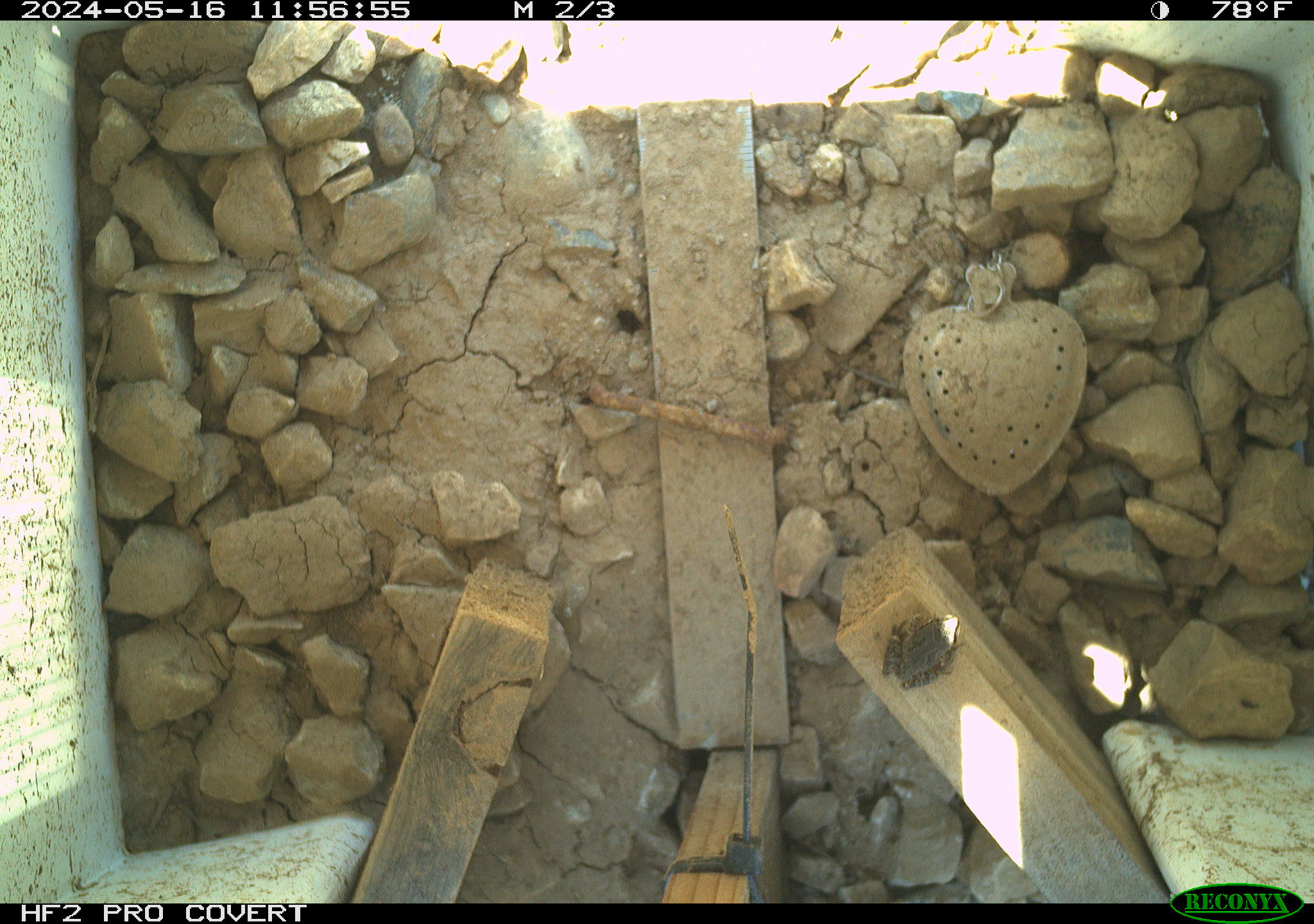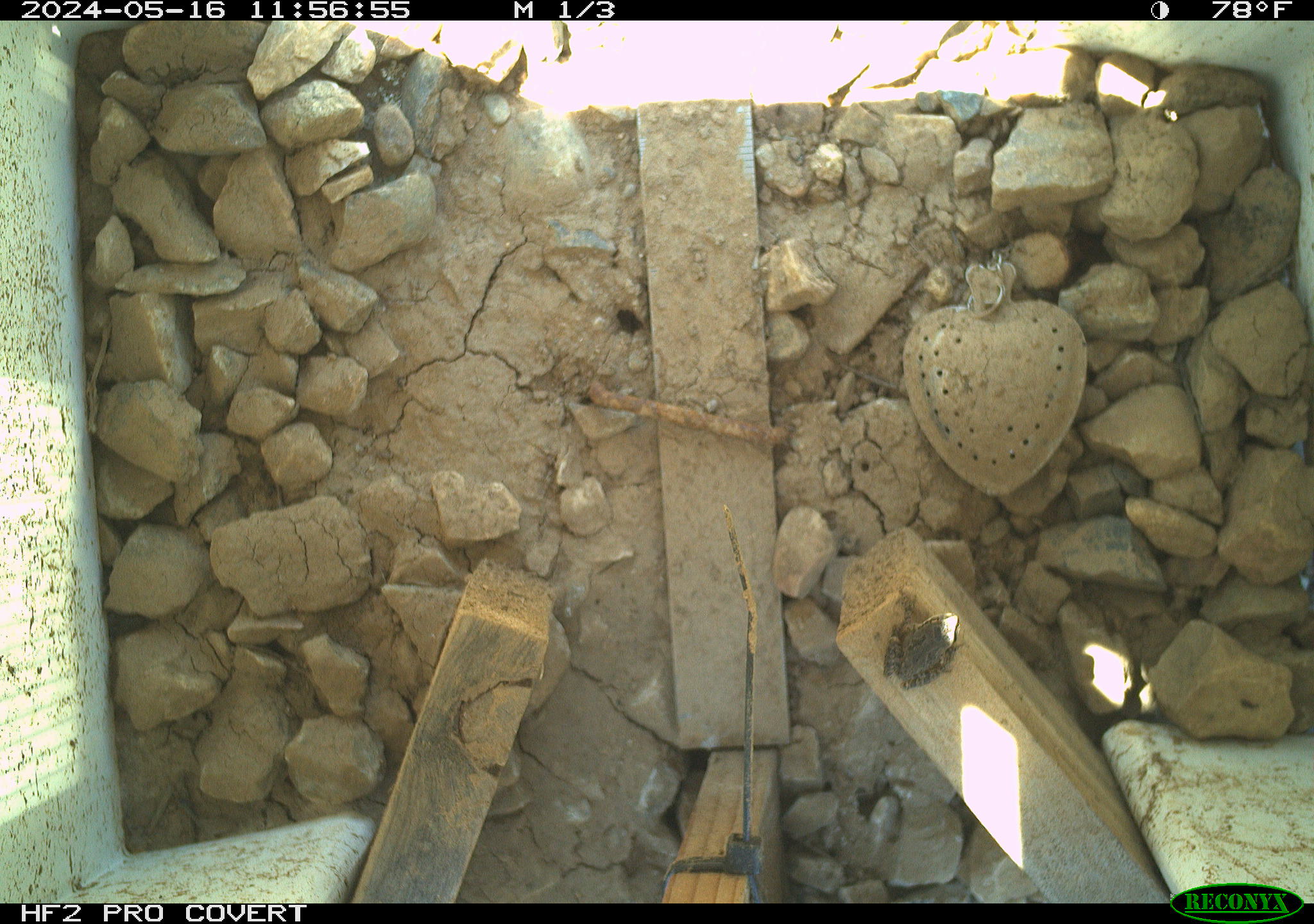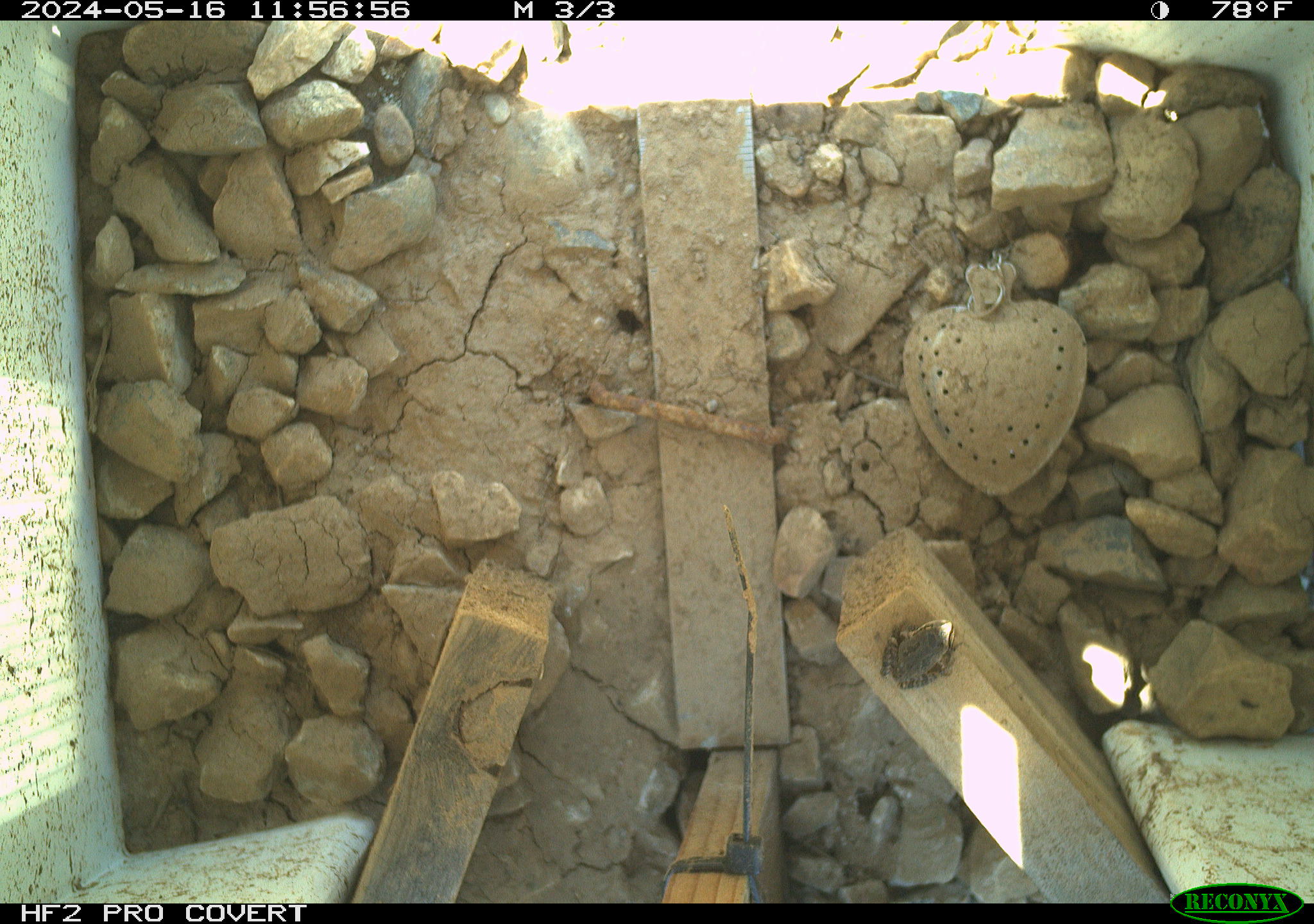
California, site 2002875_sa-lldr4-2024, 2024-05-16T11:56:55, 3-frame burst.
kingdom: Animalia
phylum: Chordata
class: Amphibia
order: Anura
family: Hylidae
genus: Pseudacris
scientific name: Pseudacris regilla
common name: sierran treefrog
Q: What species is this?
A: Sierran treefrog (Pseudacris regilla).